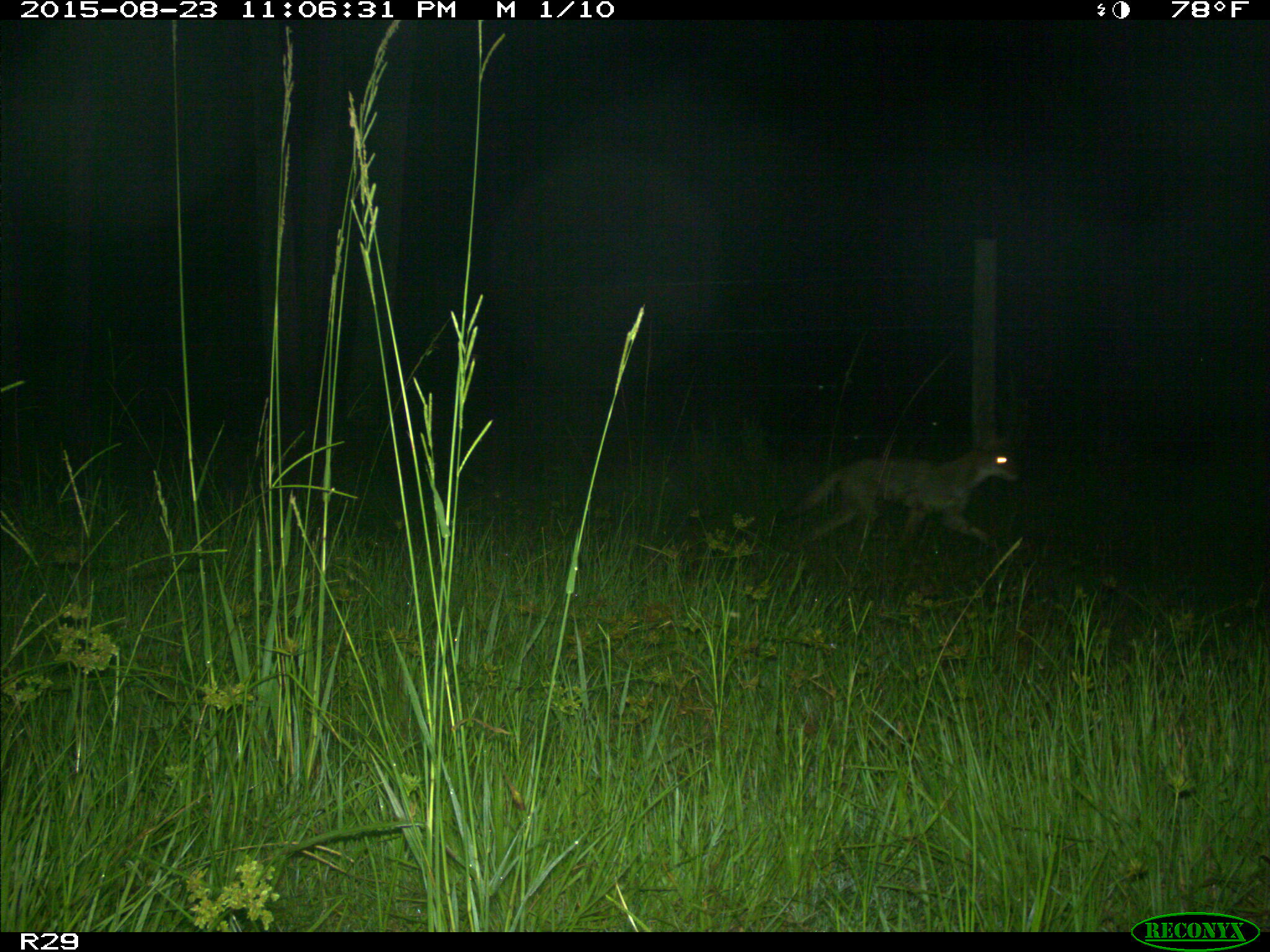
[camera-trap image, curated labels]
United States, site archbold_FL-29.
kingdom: Animalia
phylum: Chordata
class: Mammalia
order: Carnivora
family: Canidae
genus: Canis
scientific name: Canis latrans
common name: coyote